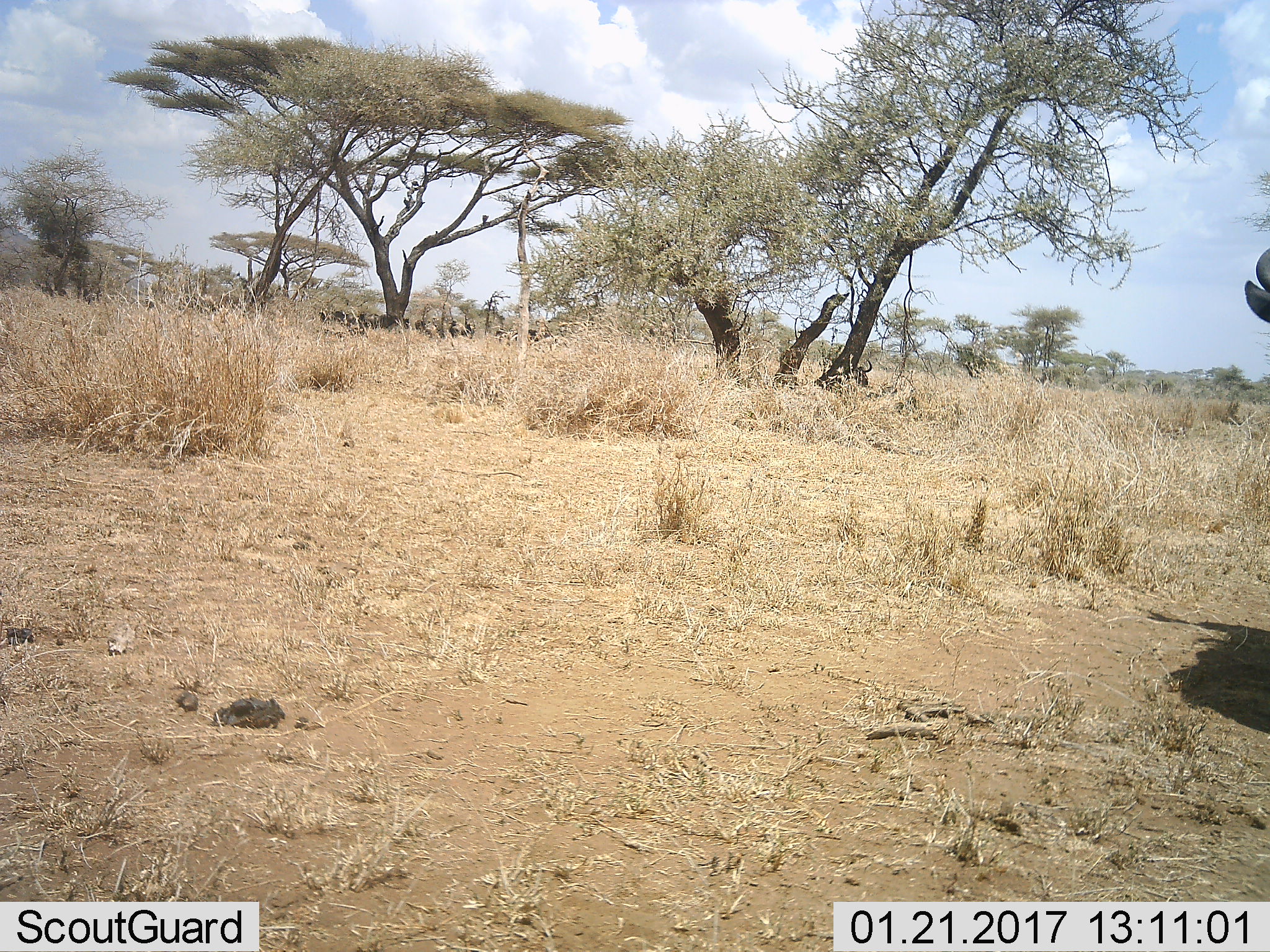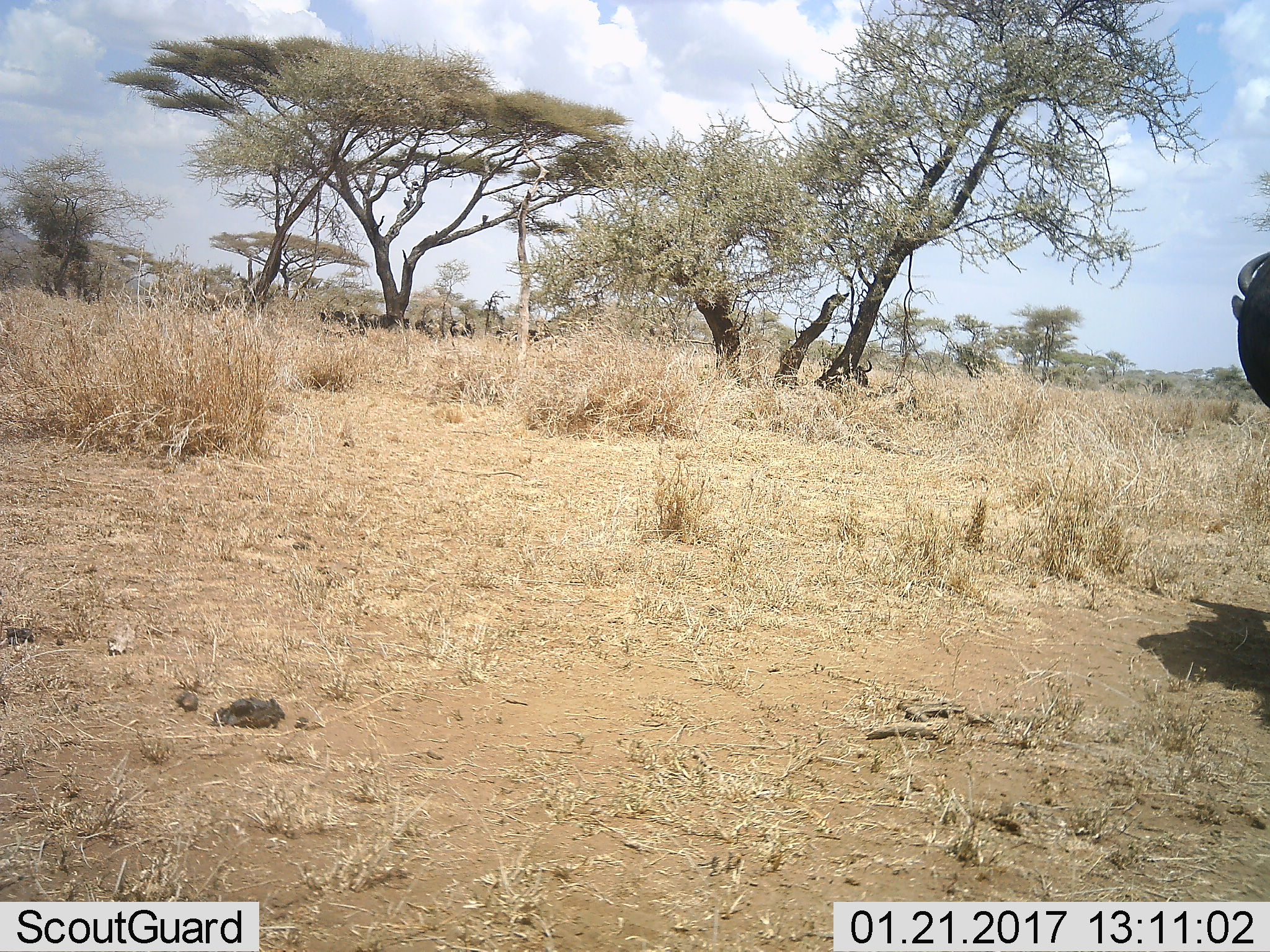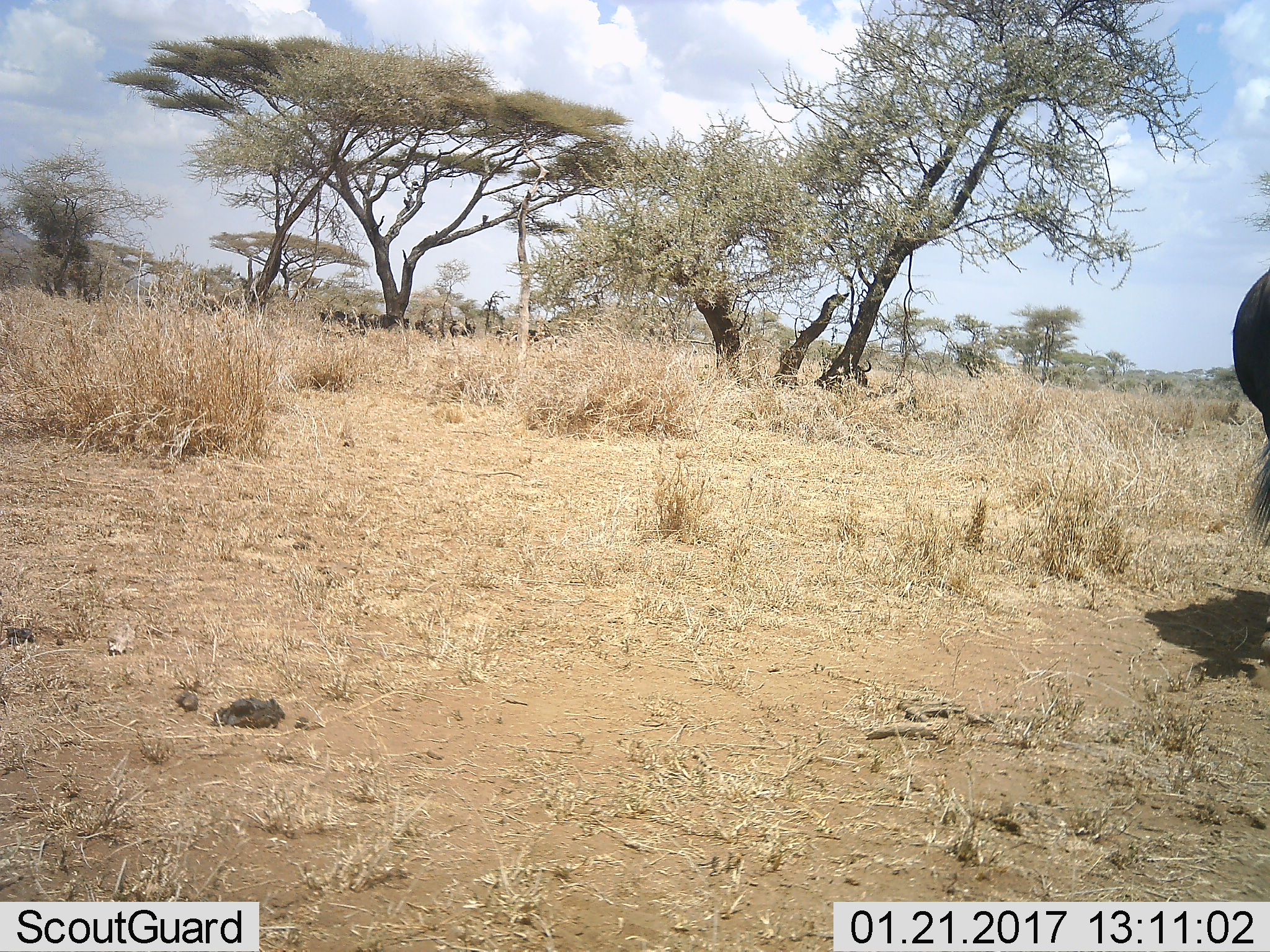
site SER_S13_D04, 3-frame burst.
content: unidentified animal